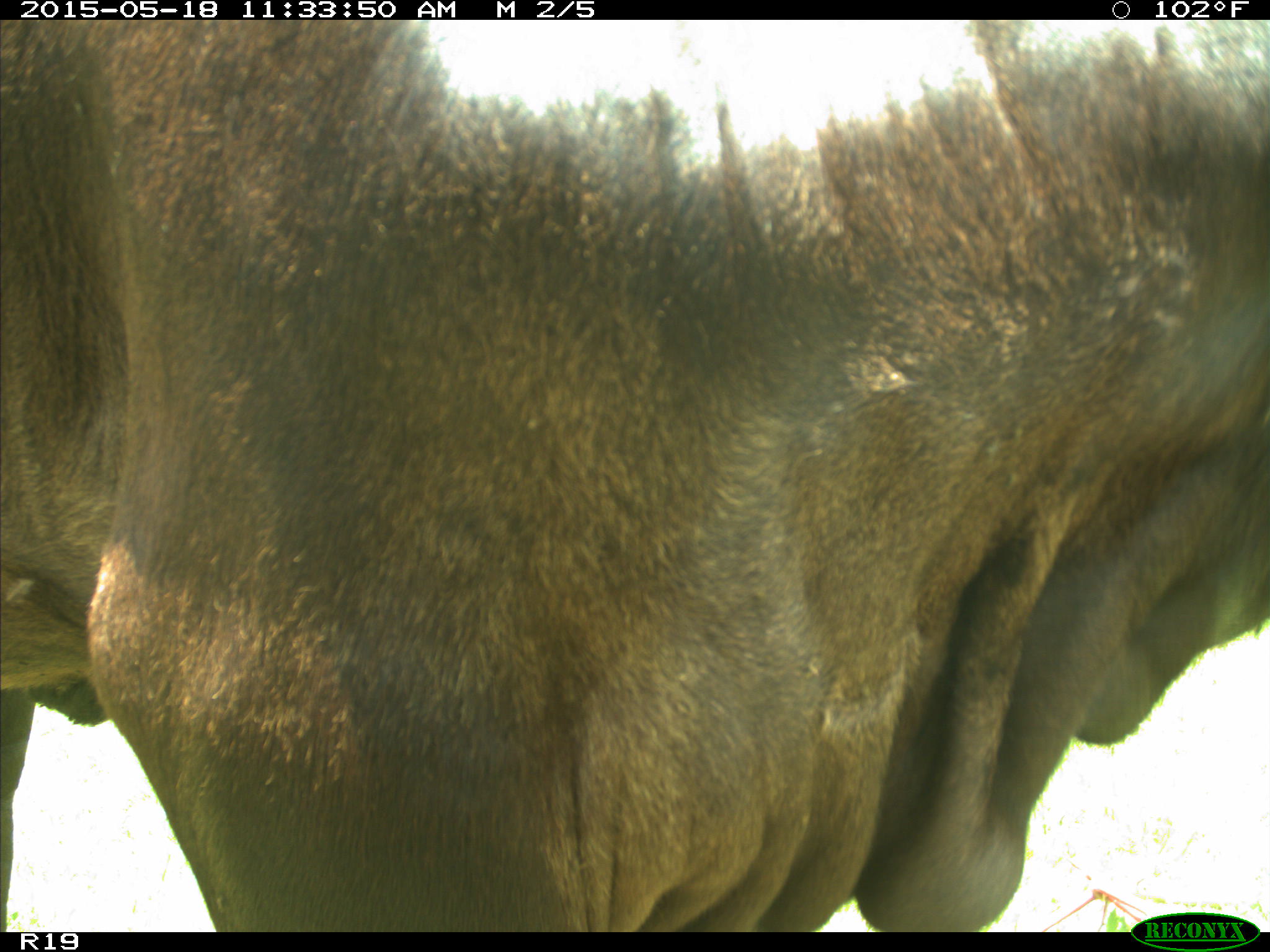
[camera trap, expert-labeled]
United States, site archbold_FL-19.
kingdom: Animalia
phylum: Chordata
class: Mammalia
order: Artiodactyla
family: Bovidae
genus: Bos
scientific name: Bos taurus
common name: domestic cow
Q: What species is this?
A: Bos taurus (domestic cow).